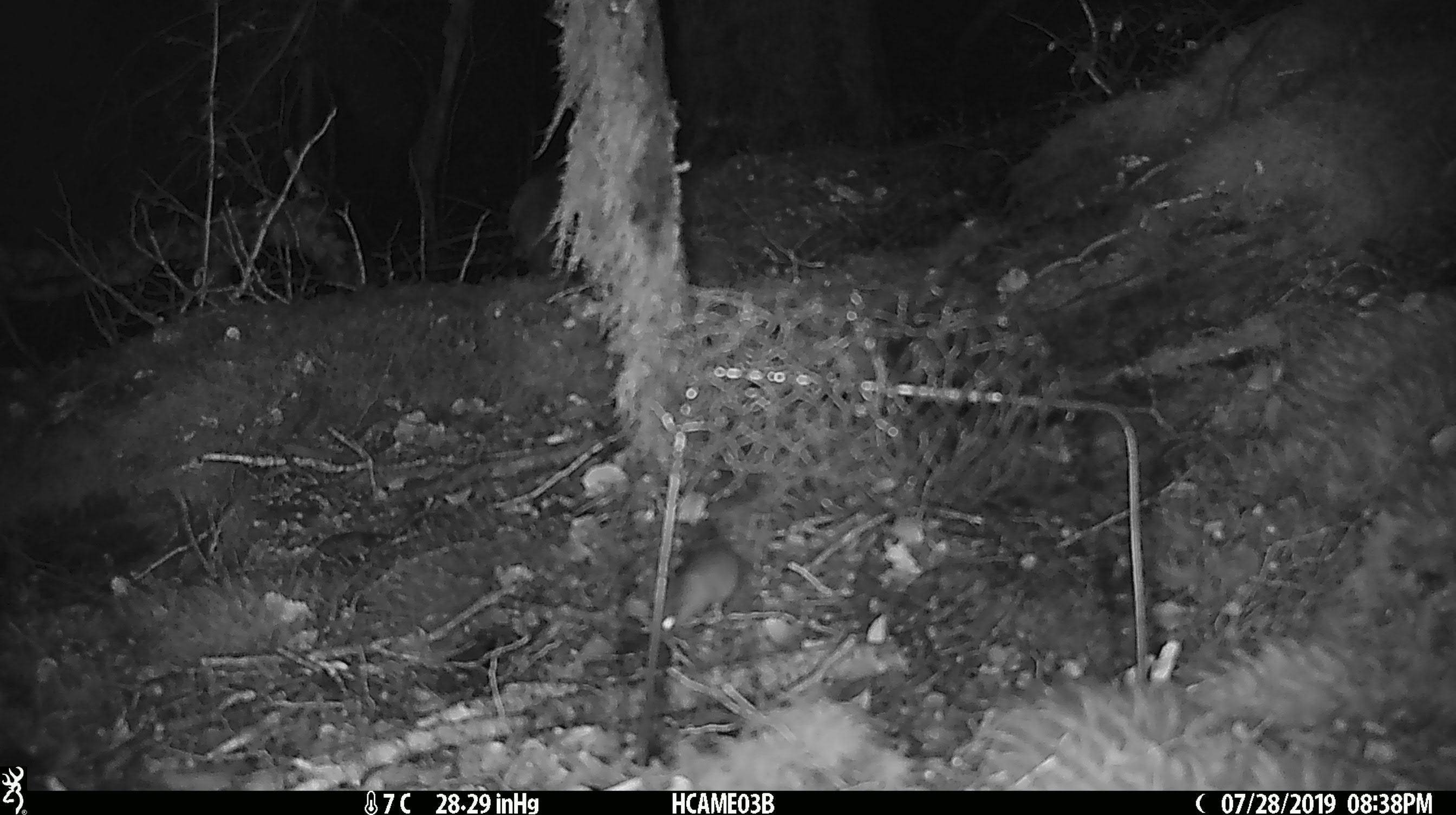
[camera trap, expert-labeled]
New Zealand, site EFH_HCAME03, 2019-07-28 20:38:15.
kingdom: Animalia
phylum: Chordata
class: Mammalia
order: Rodentia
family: Muridae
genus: Mus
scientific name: Mus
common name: mouse